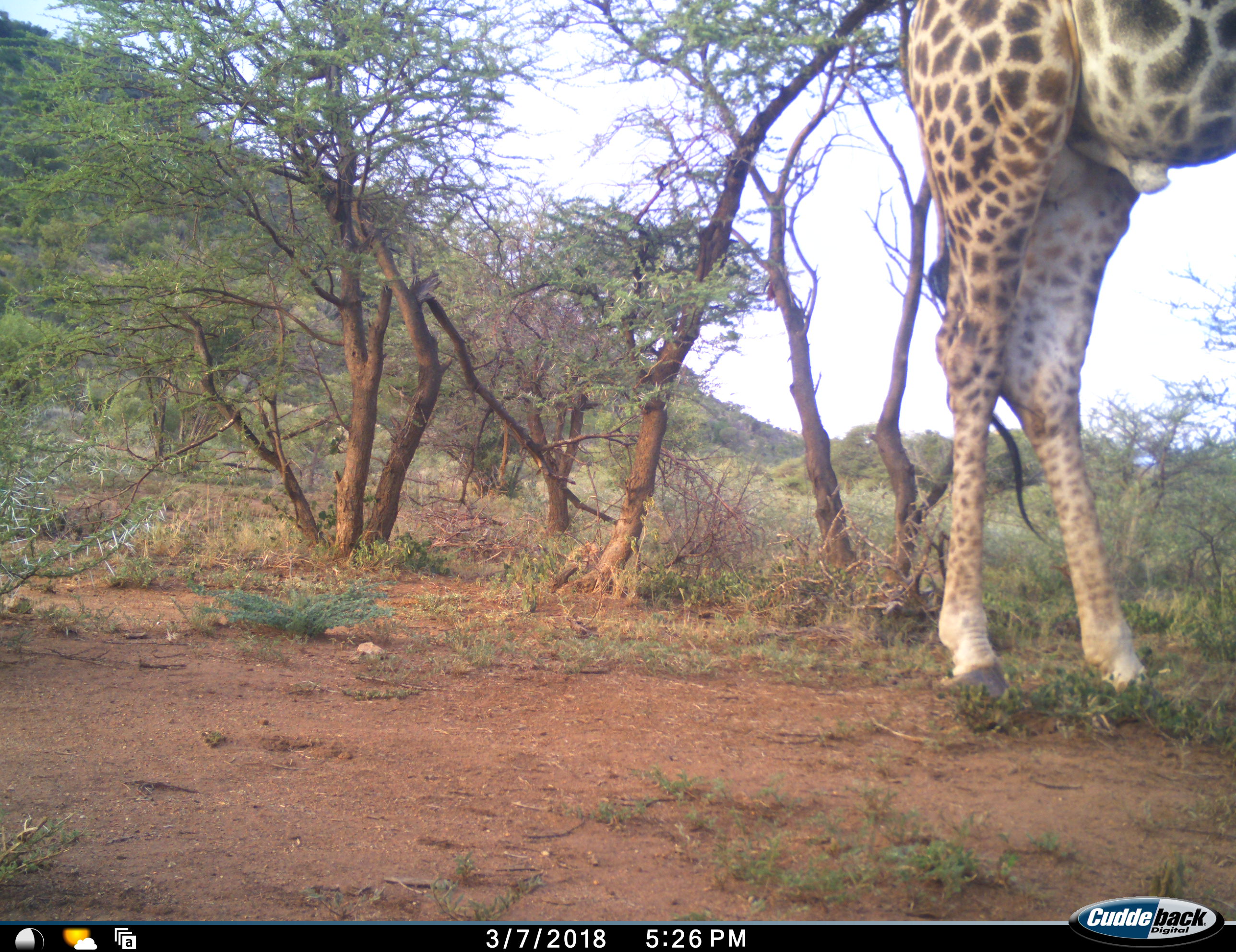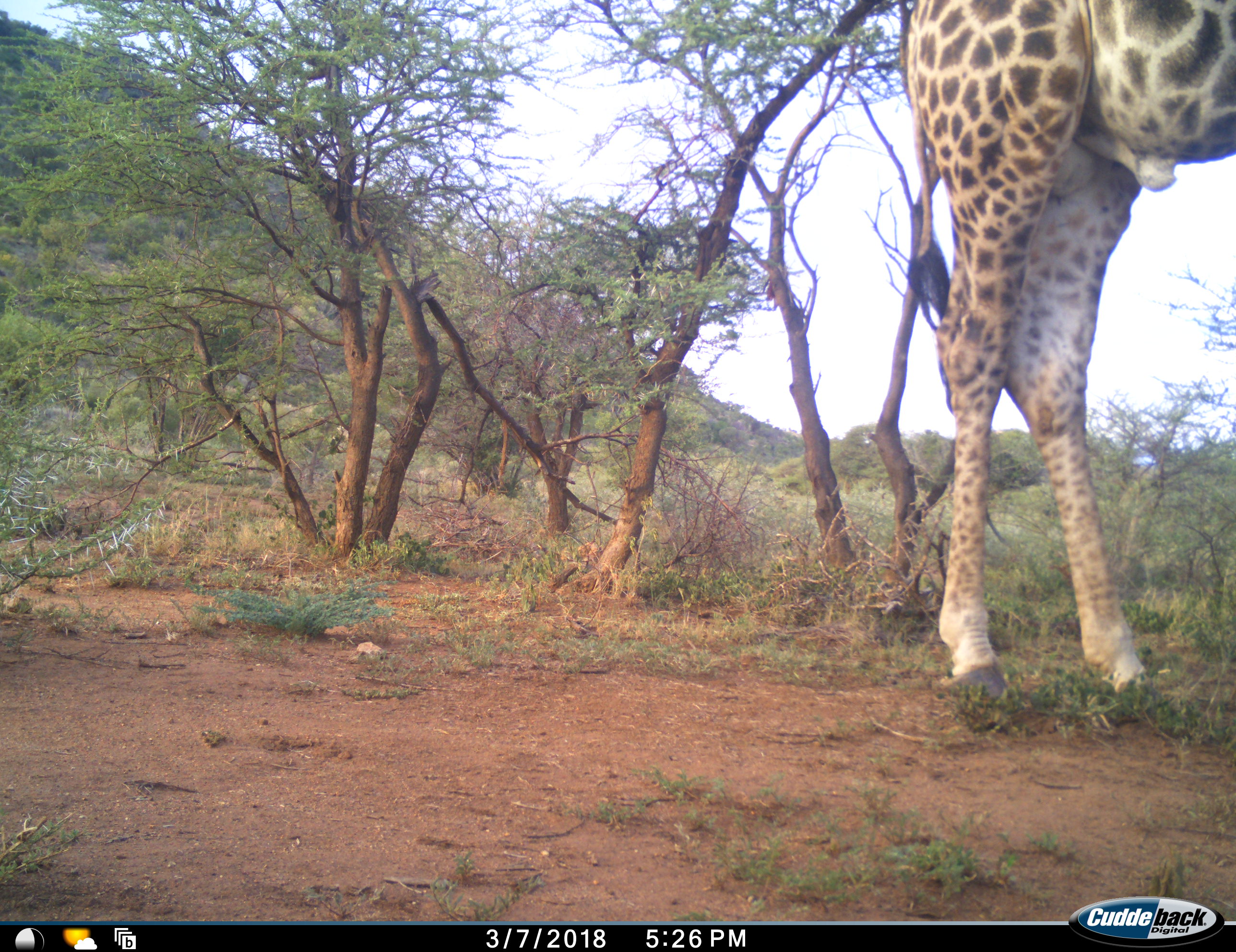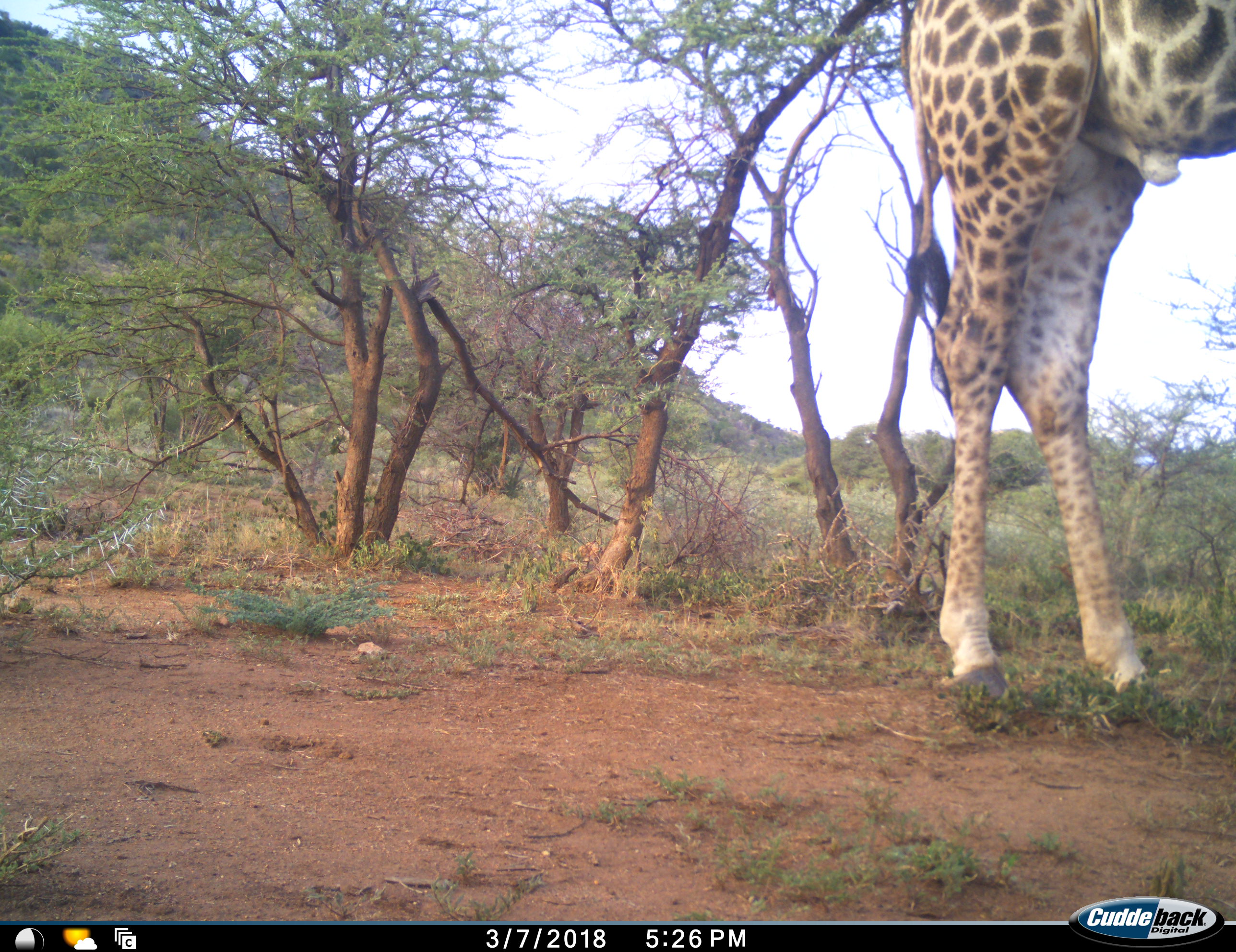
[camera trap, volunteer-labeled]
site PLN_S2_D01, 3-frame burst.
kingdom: Animalia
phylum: Chordata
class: Mammalia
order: Artiodactyla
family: Giraffidae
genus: Giraffa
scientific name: Giraffa camelopardalis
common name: giraffe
Giraffe (Giraffa camelopardalis), count 1. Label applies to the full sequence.